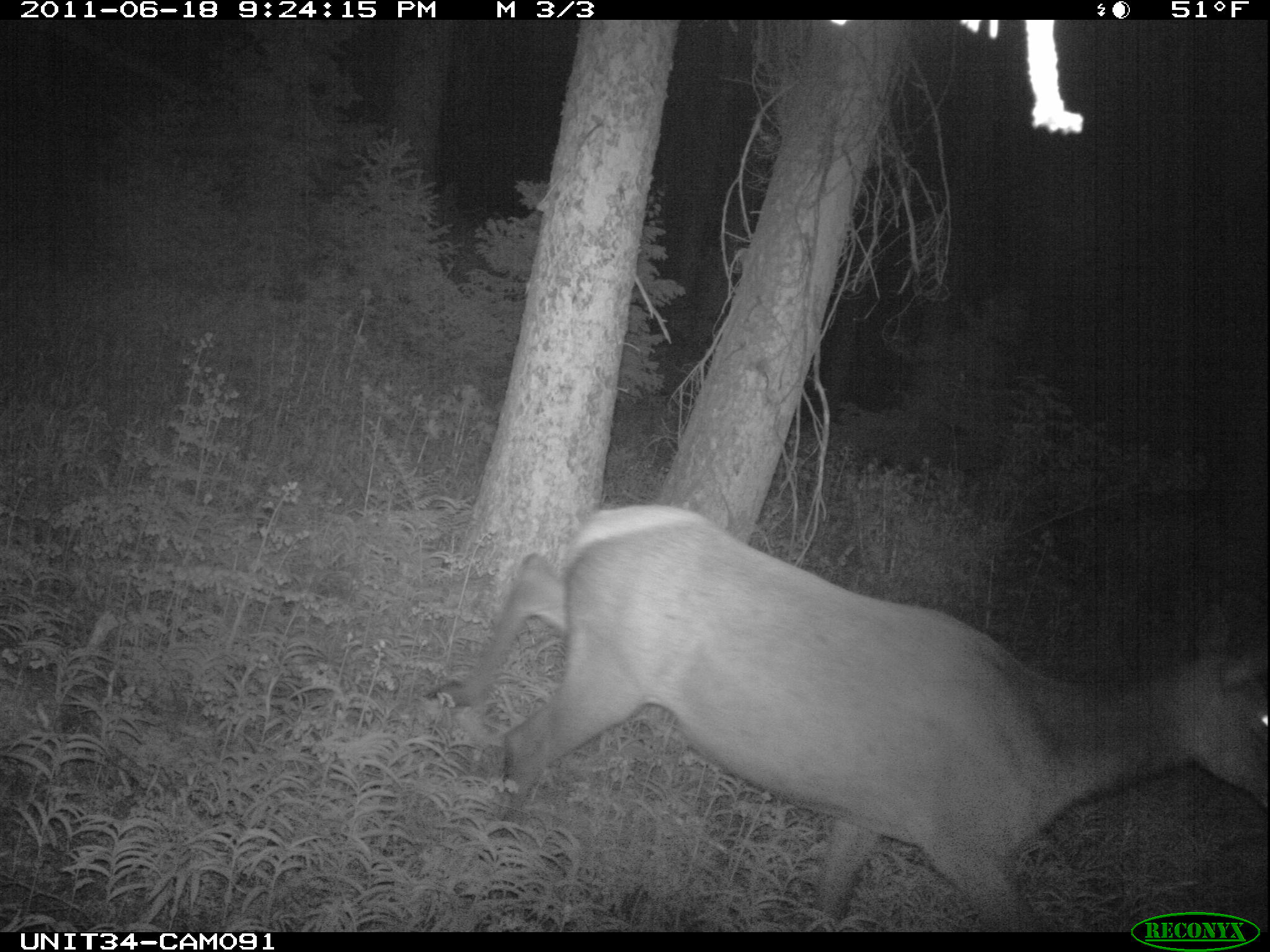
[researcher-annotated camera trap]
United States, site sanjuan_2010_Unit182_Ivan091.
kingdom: Animalia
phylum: Chordata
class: Mammalia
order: Artiodactyla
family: Cervidae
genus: Cervus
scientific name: Cervus elaphus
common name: red deer